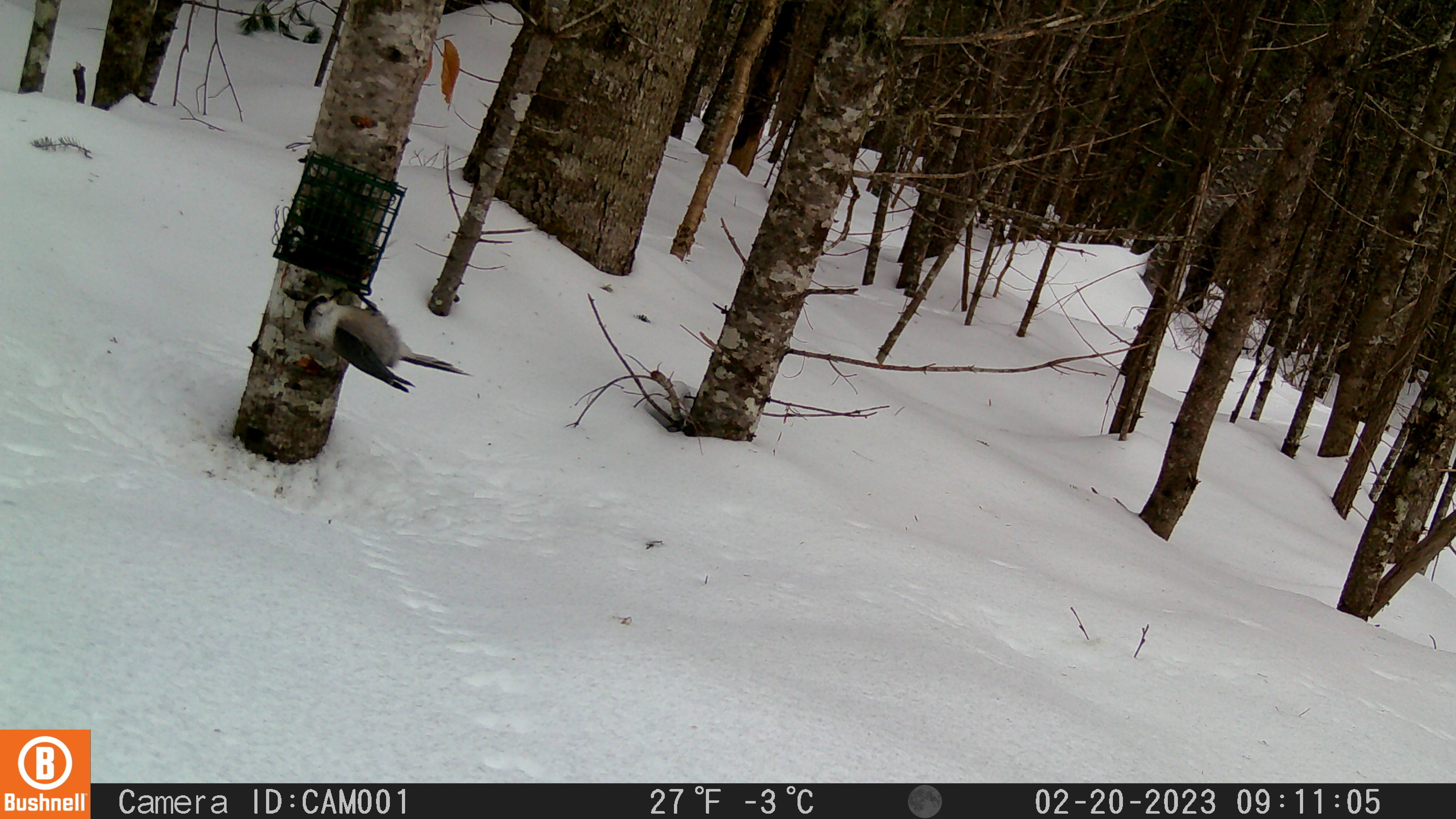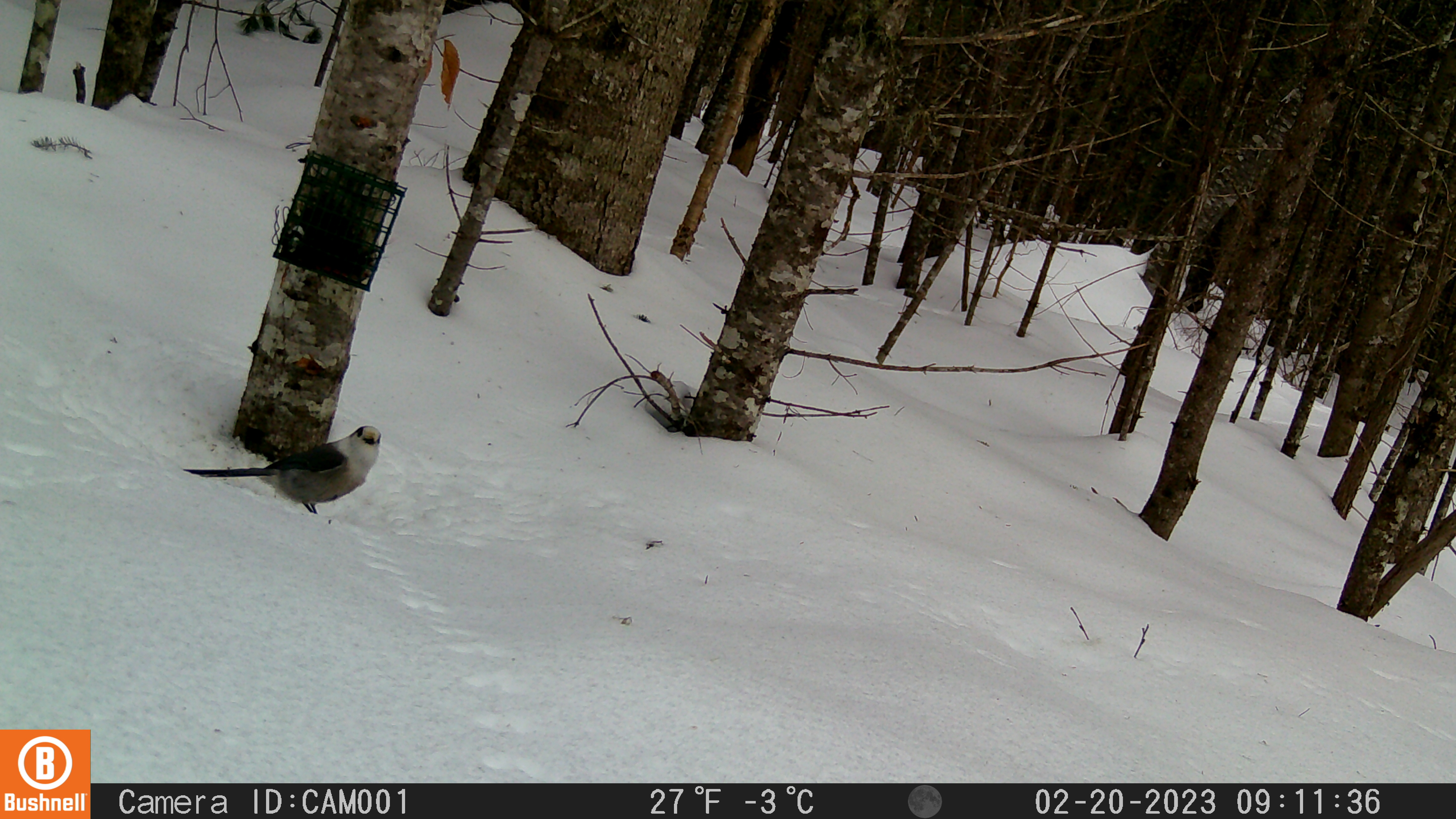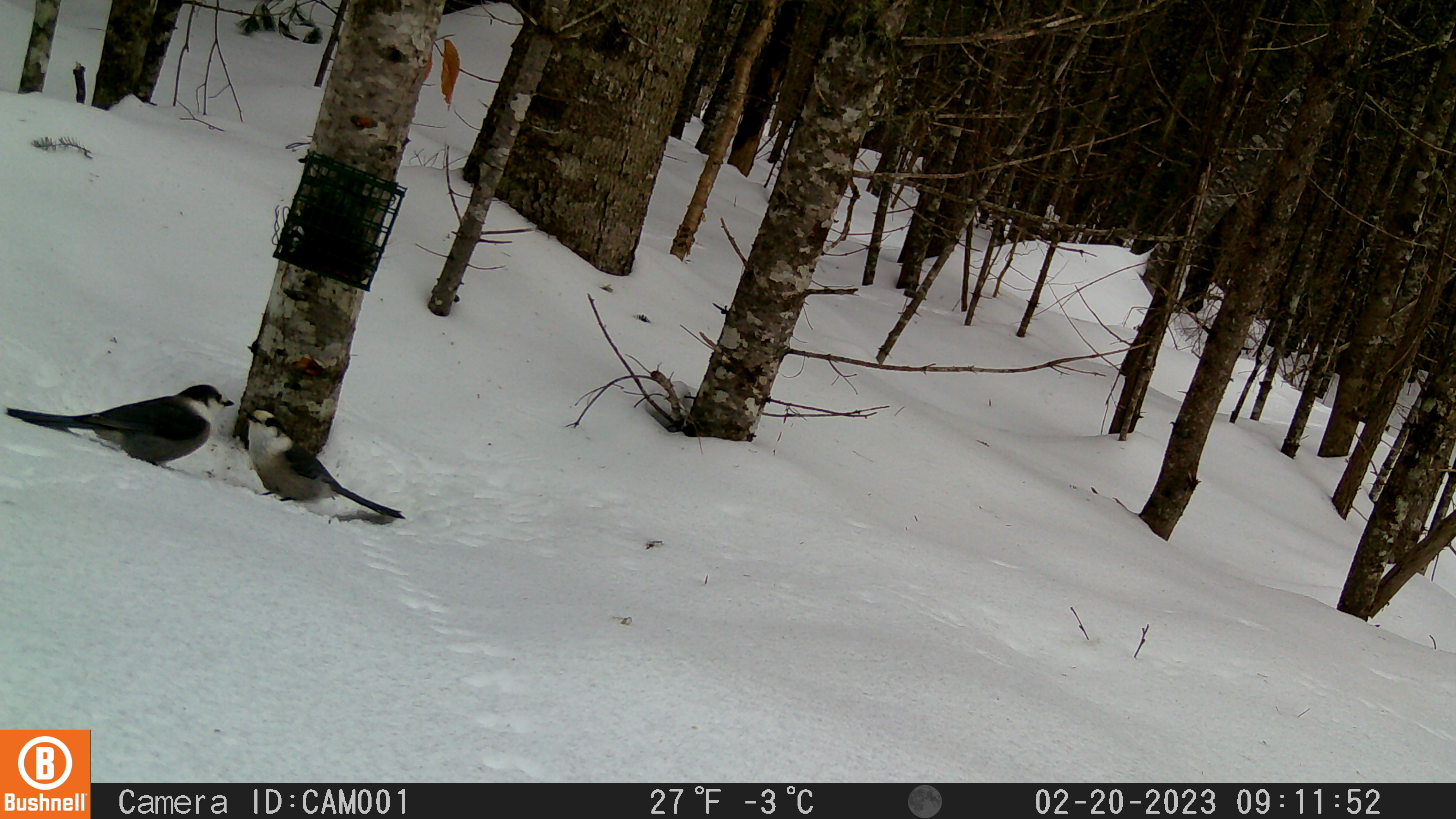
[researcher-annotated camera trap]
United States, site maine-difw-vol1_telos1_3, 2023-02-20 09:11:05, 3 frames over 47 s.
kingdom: Animalia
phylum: Chordata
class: Aves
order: Passeriformes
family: Corvidae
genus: Perisoreus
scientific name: Perisoreus canadensis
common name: canada jay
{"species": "canada jay (Perisoreus canadensis)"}